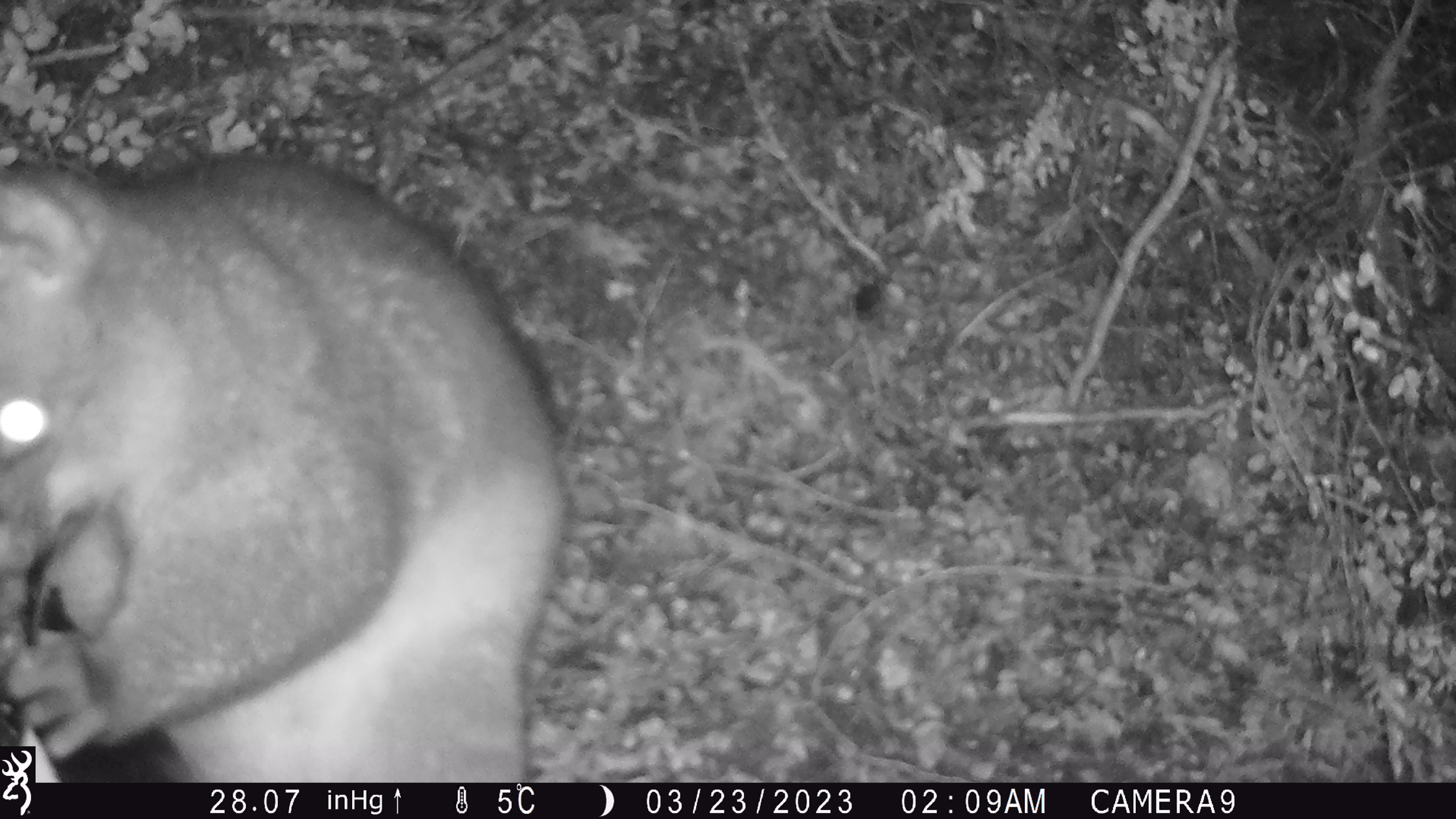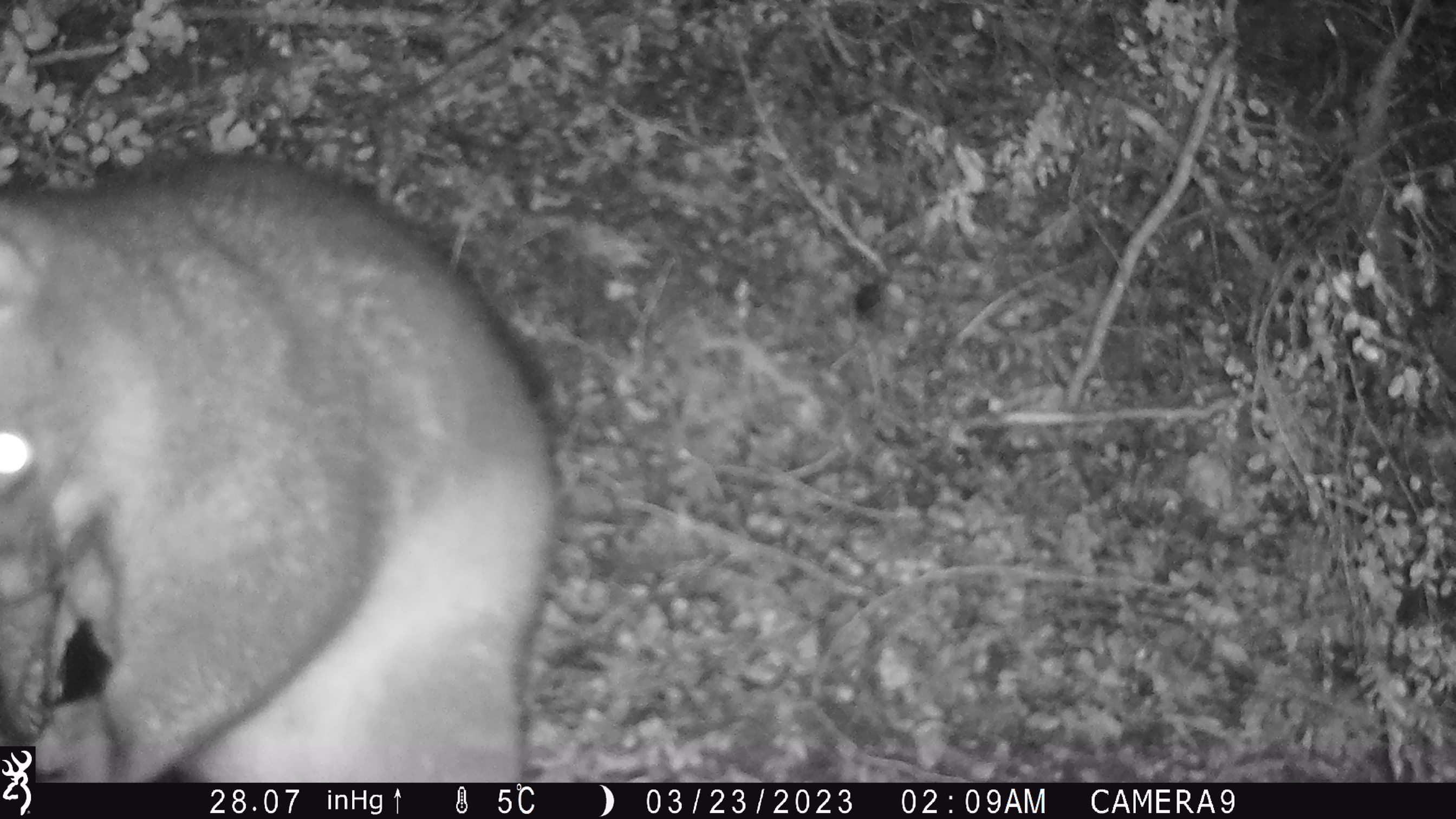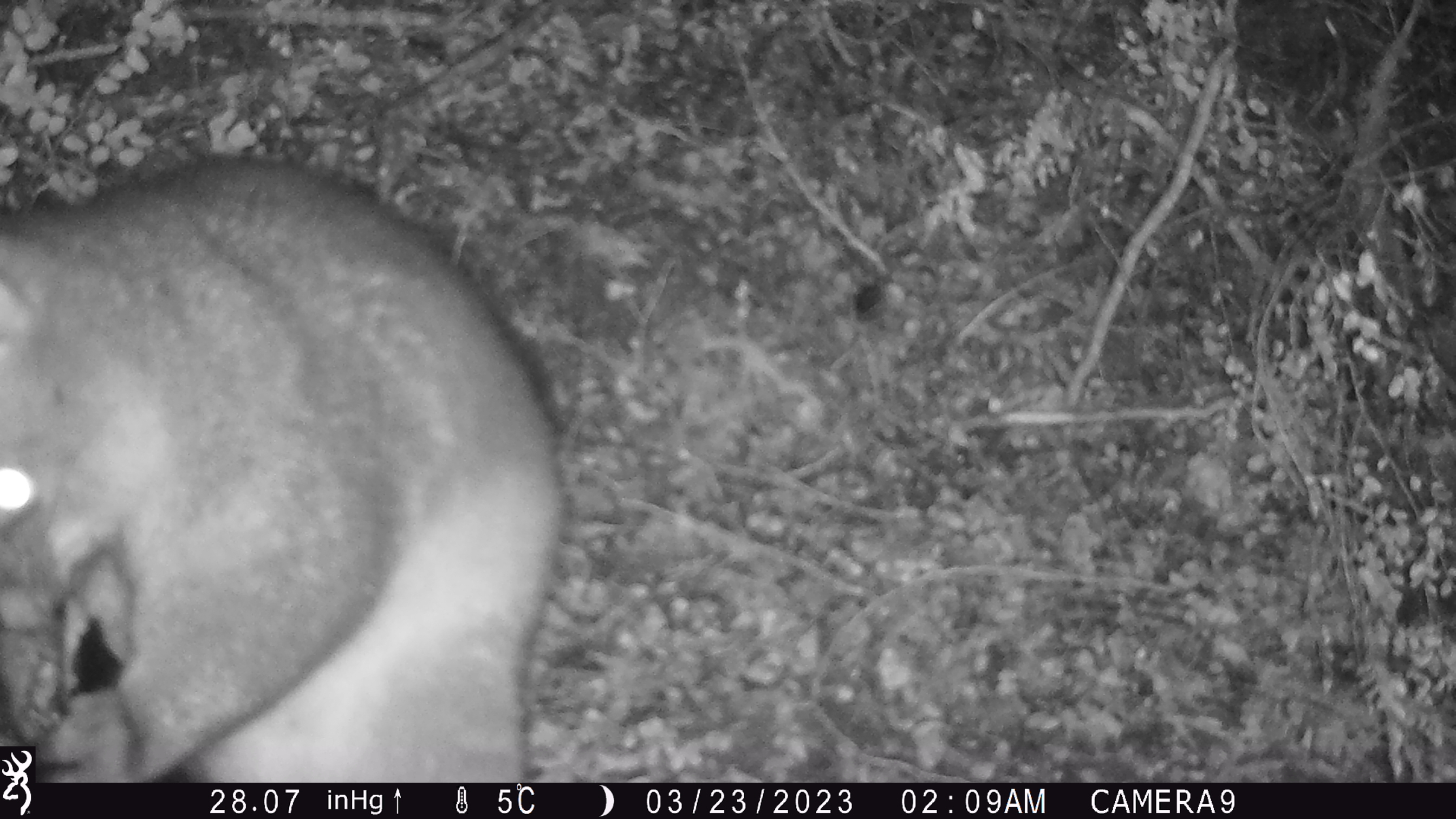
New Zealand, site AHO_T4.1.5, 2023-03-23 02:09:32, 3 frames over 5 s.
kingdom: Animalia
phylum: Chordata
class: Mammalia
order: Carnivora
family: Mustelidae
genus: Mustela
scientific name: Mustela erminea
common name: stoat